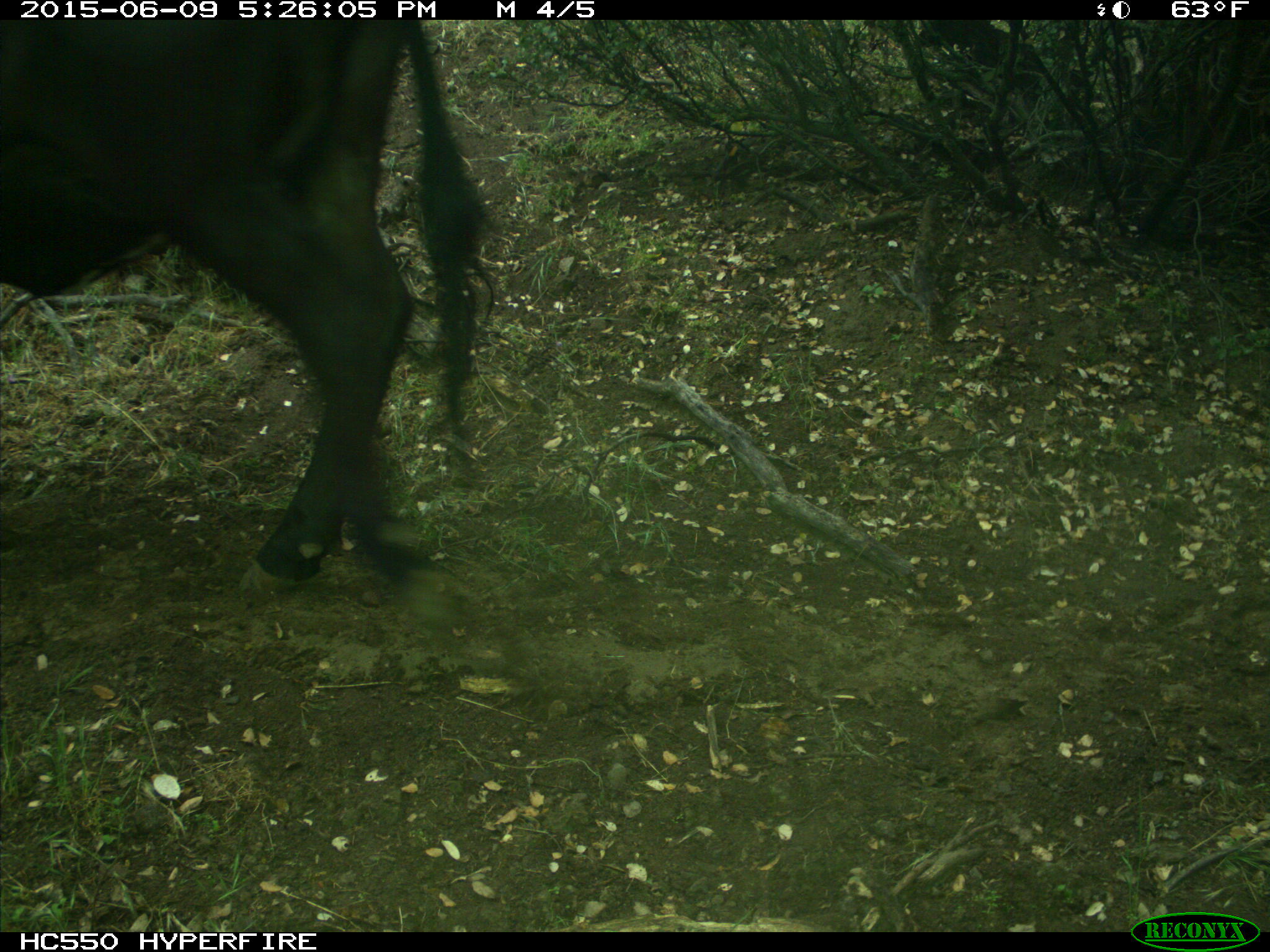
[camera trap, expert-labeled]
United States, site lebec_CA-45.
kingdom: Animalia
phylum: Chordata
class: Mammalia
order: Artiodactyla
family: Bovidae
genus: Bos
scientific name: Bos taurus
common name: domestic cow